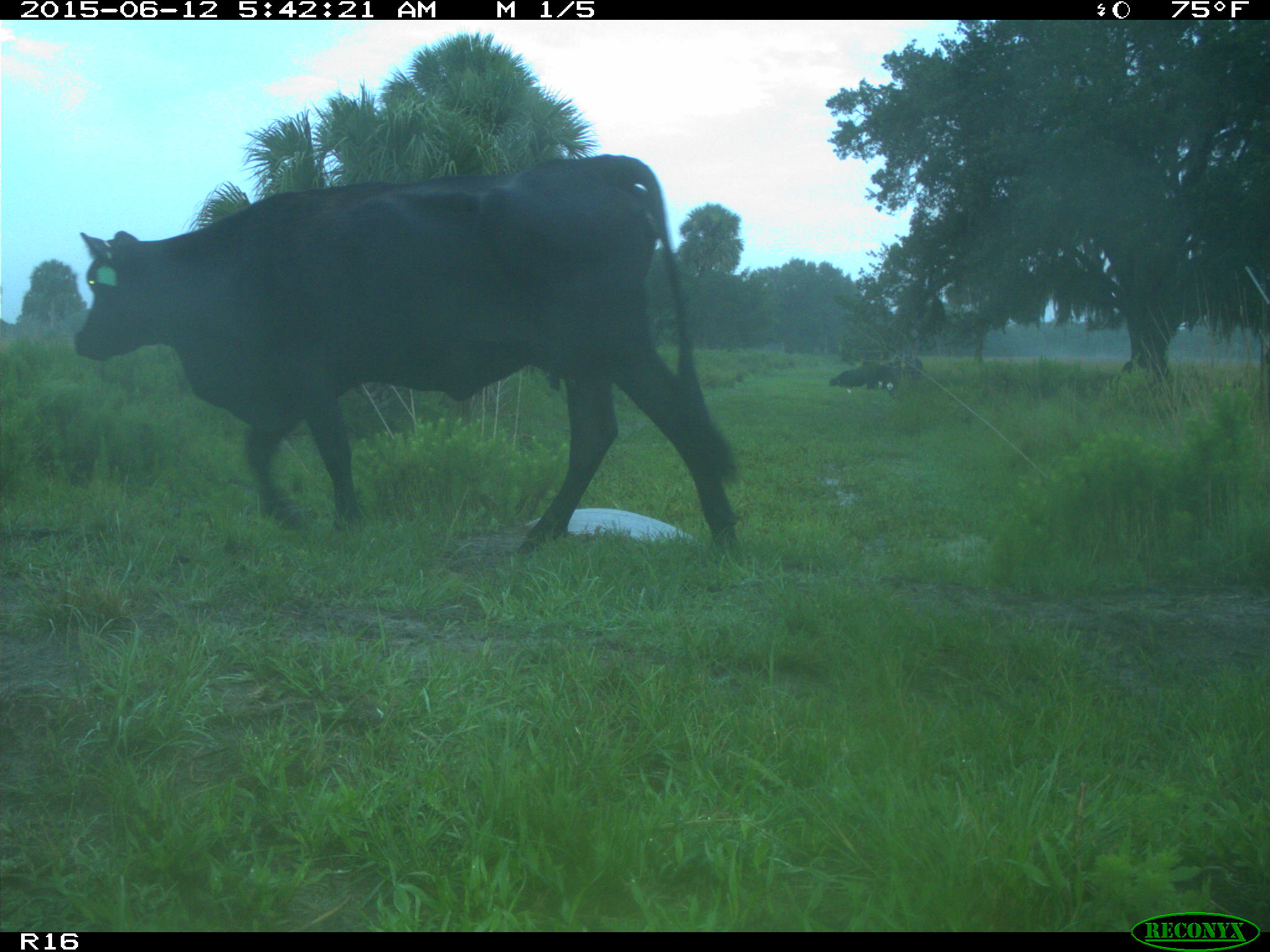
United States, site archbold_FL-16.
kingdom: Animalia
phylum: Chordata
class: Mammalia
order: Artiodactyla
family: Bovidae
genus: Bos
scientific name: Bos taurus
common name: domestic cow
Bos taurus (domestic cow).